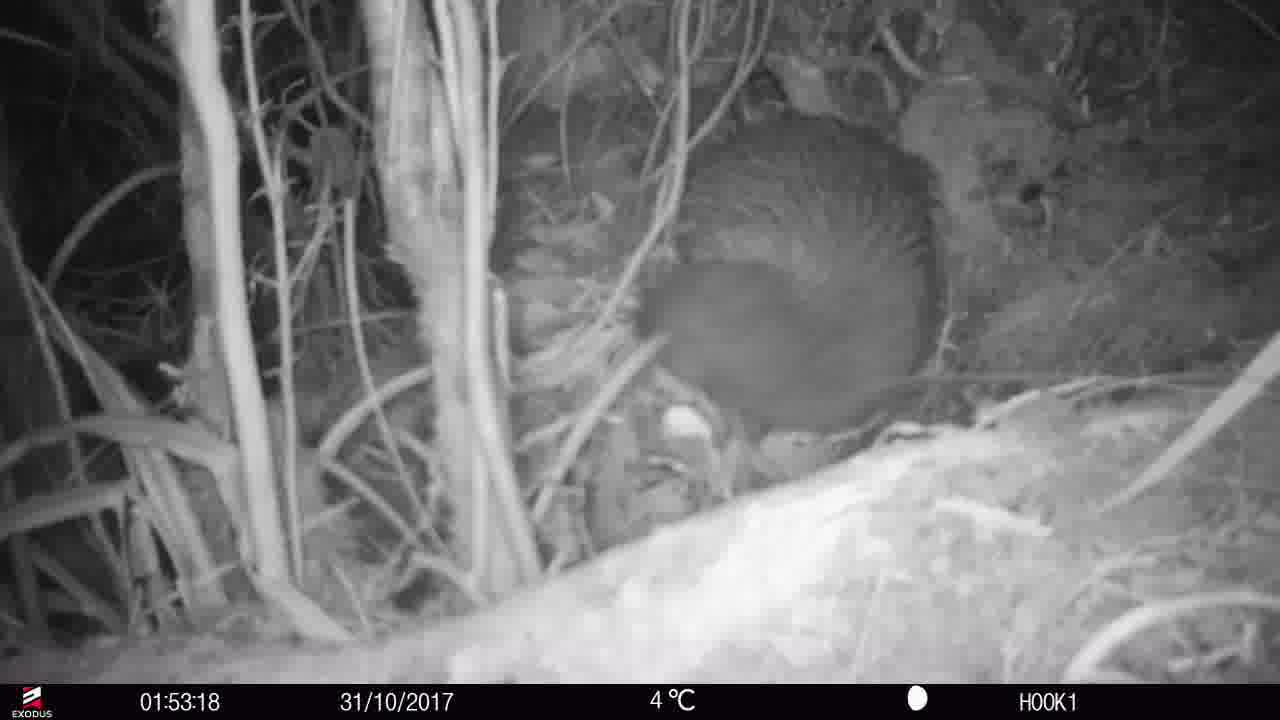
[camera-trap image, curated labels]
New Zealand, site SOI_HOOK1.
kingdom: Animalia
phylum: Chordata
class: Aves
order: Apterygiformes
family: Apterygidae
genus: Apteryx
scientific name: Apteryx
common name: kiwi